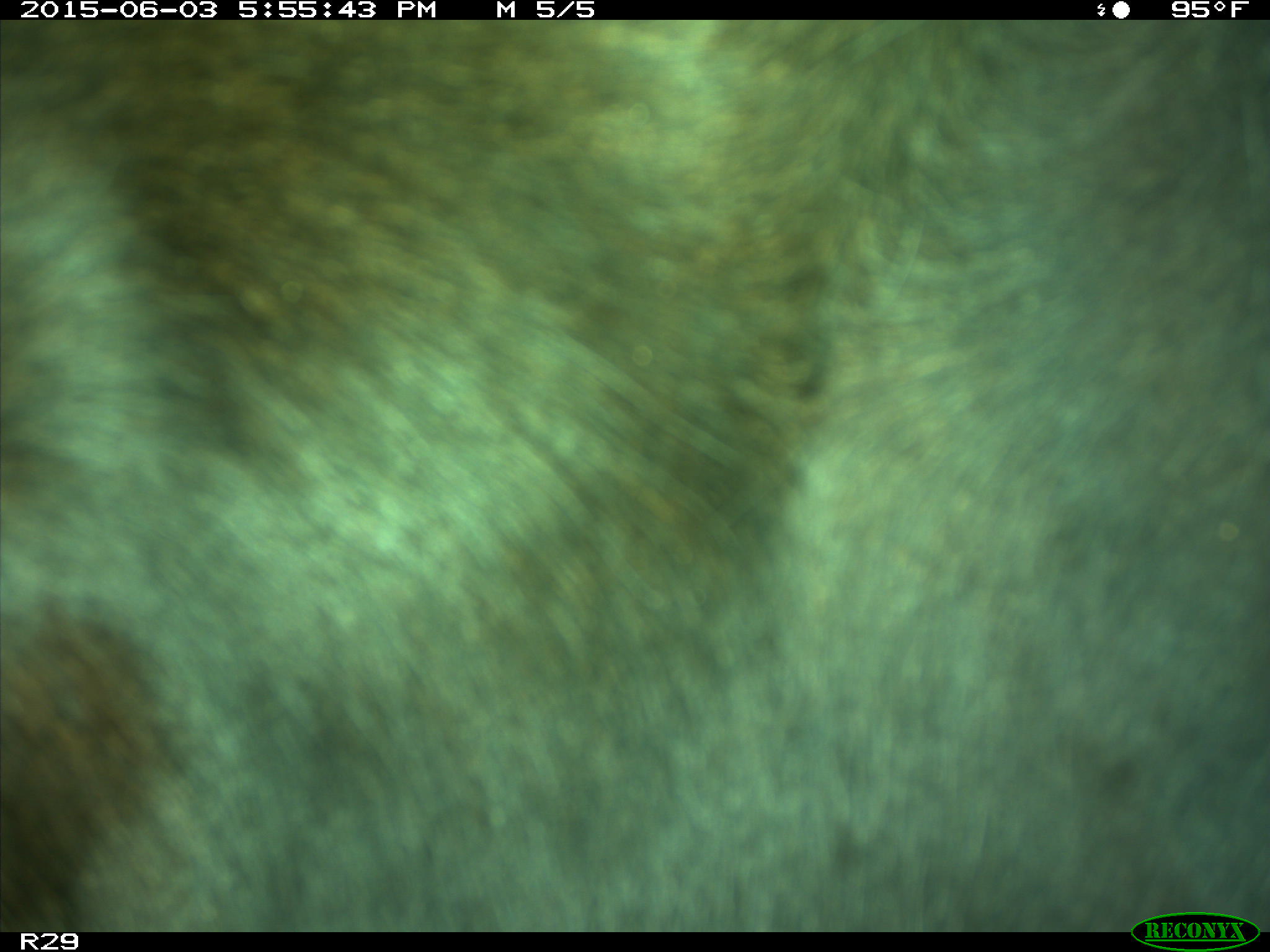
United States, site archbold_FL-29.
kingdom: Animalia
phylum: Chordata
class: Mammalia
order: Artiodactyla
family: Bovidae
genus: Bos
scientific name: Bos taurus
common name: domestic cow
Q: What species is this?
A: Bos taurus (domestic cow).